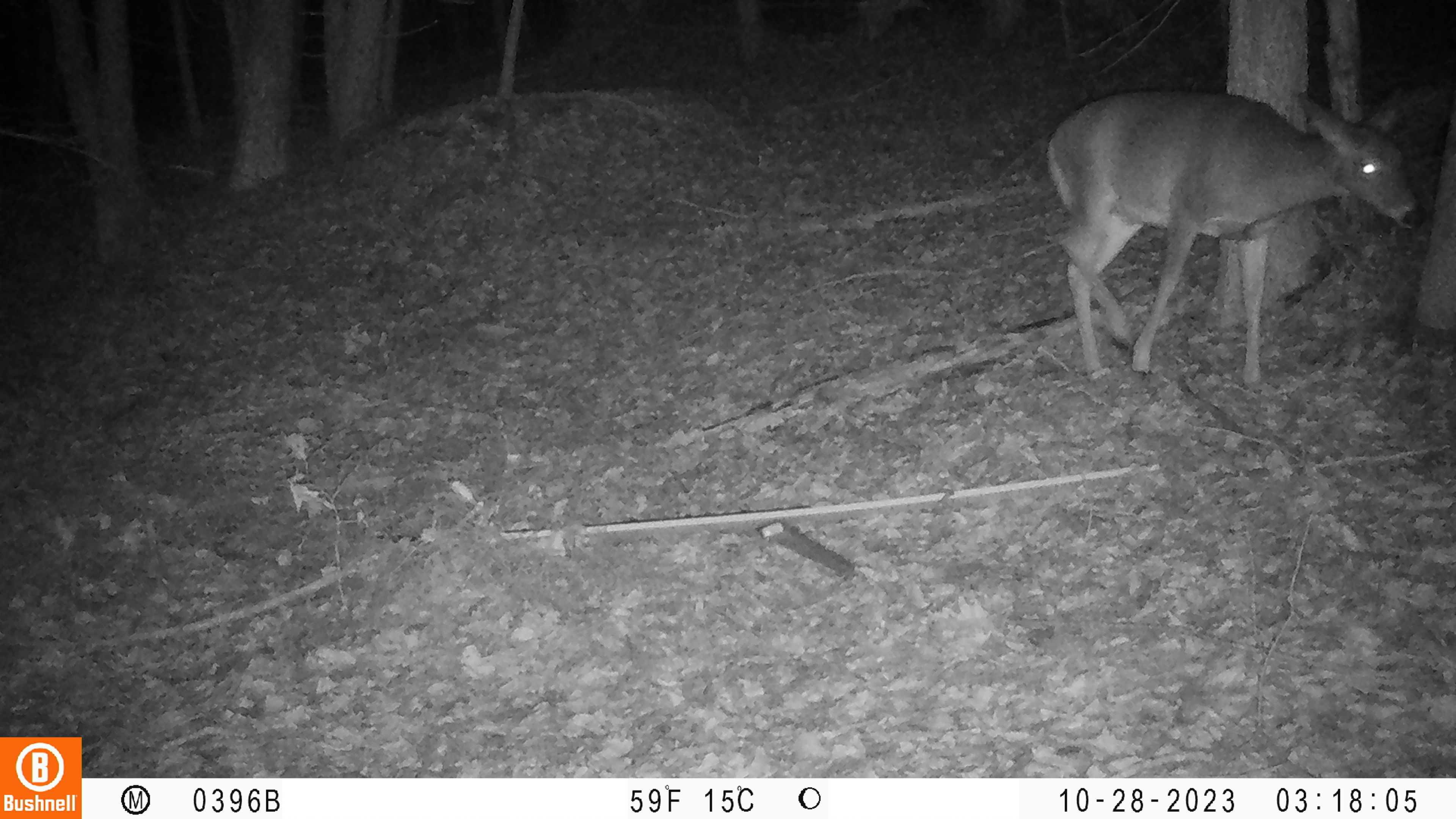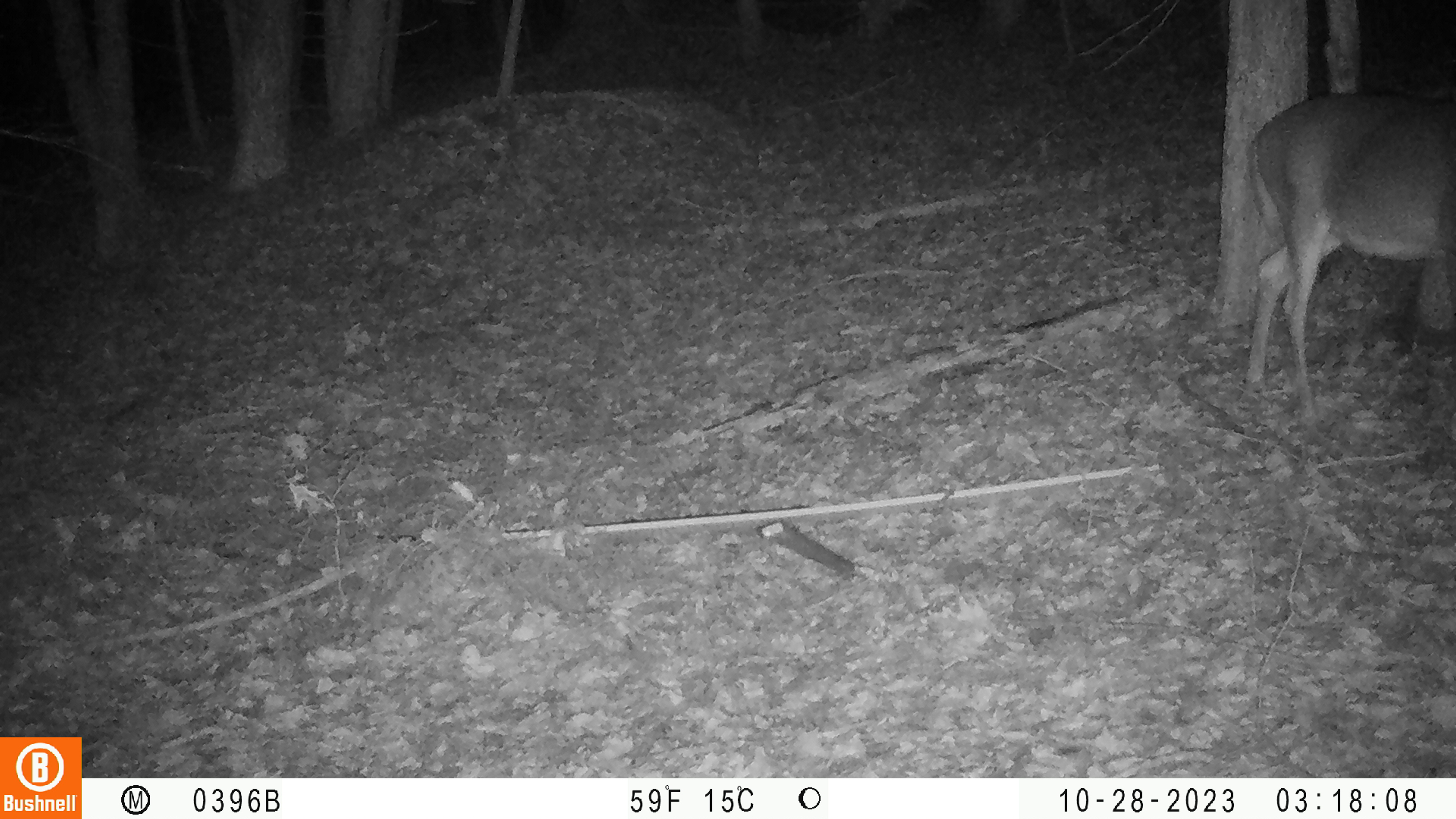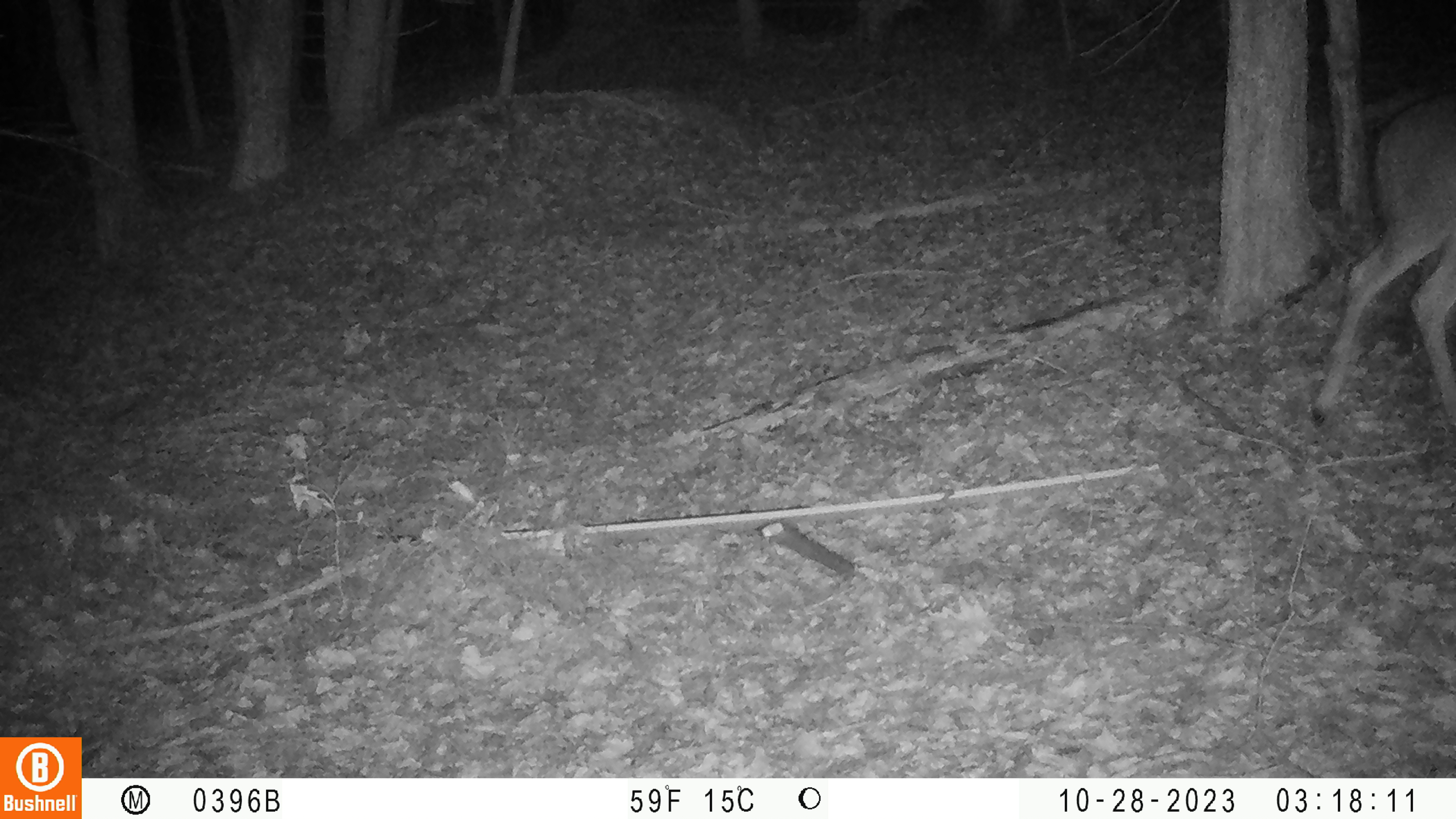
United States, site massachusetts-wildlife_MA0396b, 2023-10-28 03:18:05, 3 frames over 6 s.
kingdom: Animalia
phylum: Chordata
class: Mammalia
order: Artiodactyla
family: Cervidae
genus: Odocoileus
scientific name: Odocoileus virginianus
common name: white-tailed deer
White-tailed deer (Odocoileus virginianus).